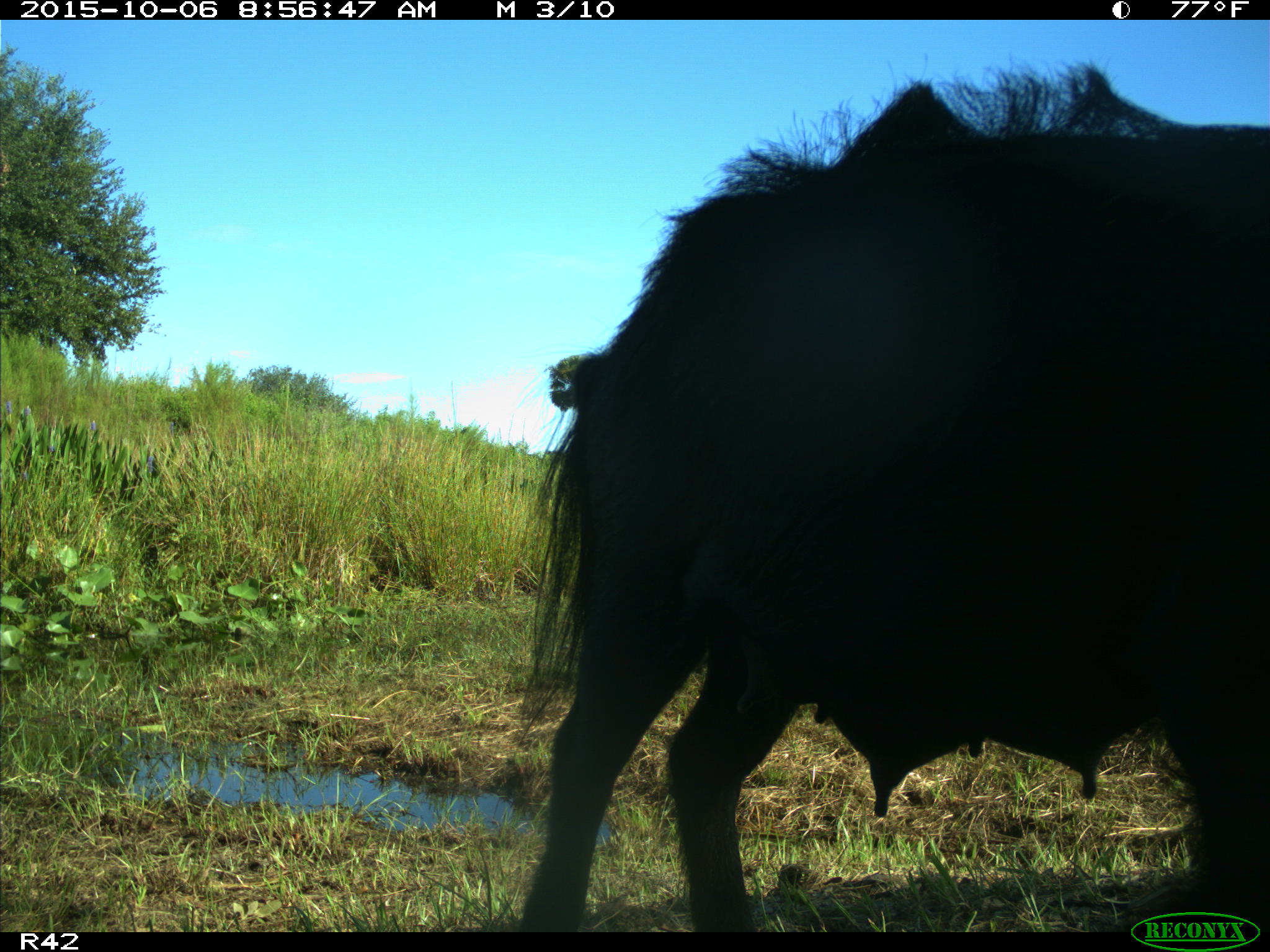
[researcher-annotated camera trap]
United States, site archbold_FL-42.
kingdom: Animalia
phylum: Chordata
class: Mammalia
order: Artiodactyla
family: Suidae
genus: Sus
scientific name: Sus scrofa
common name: wild boar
Sus scrofa (wild boar).